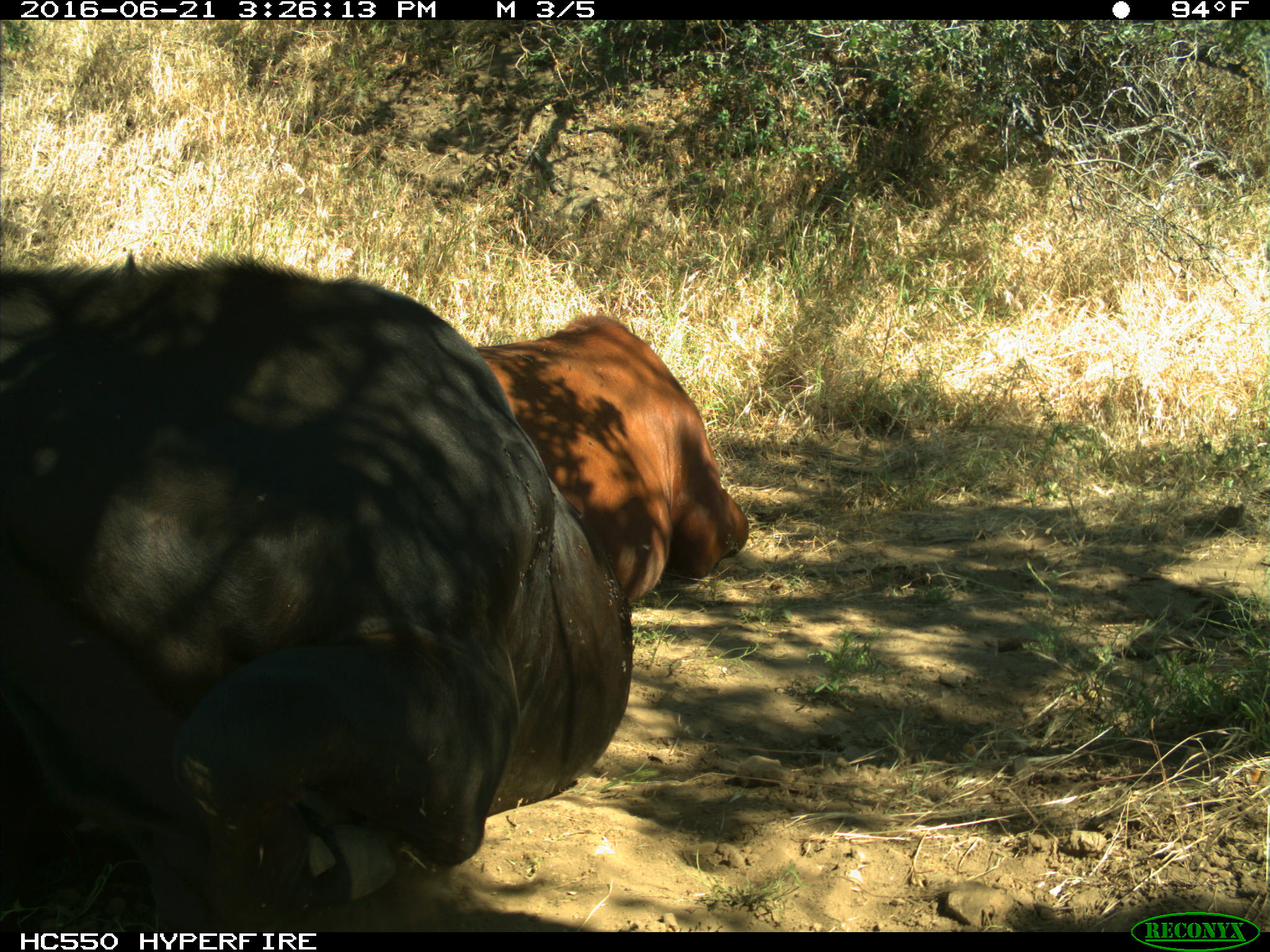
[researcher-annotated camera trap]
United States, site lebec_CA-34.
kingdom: Animalia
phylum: Chordata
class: Mammalia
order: Artiodactyla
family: Bovidae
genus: Bos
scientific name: Bos taurus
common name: domestic cow